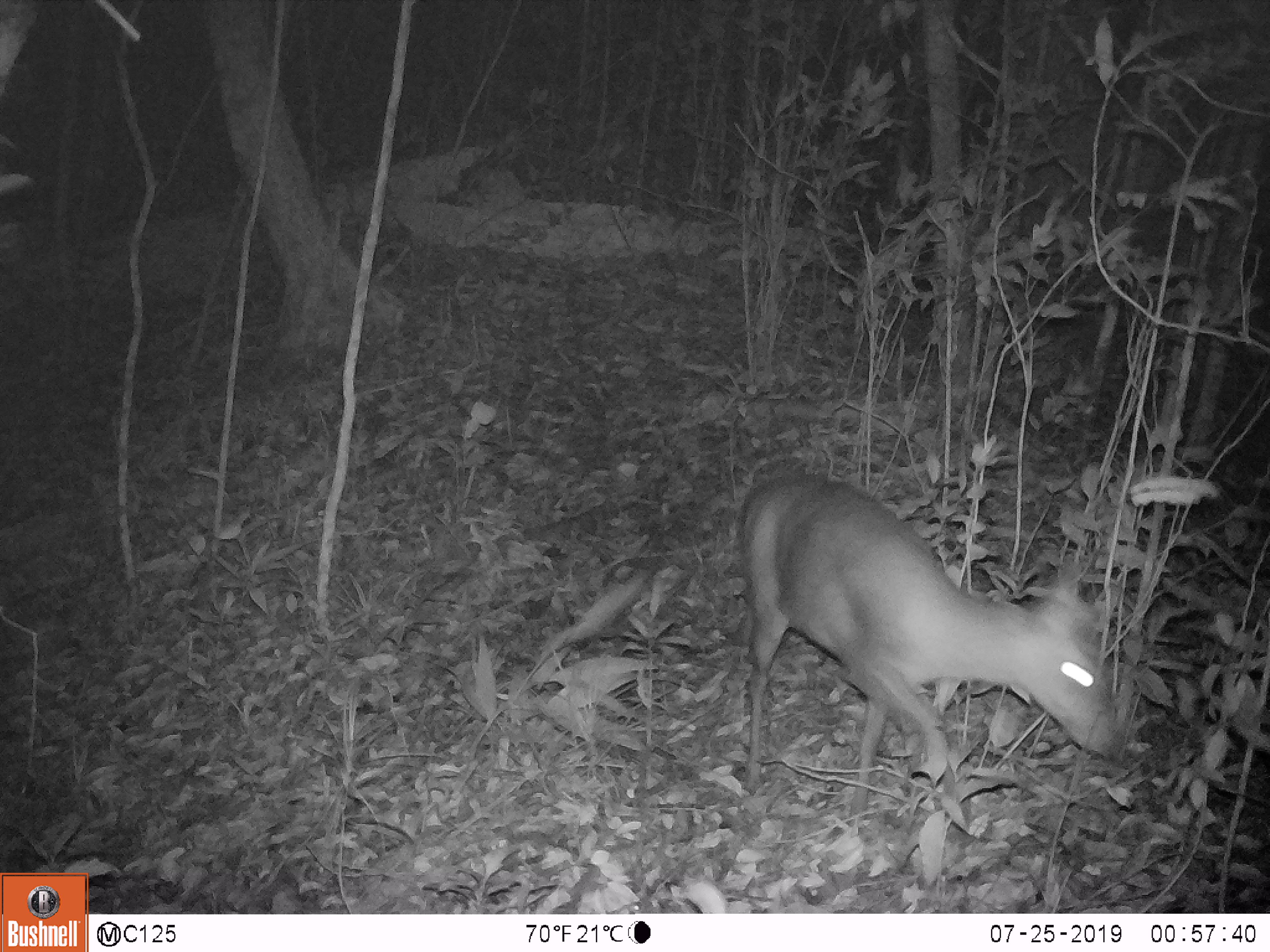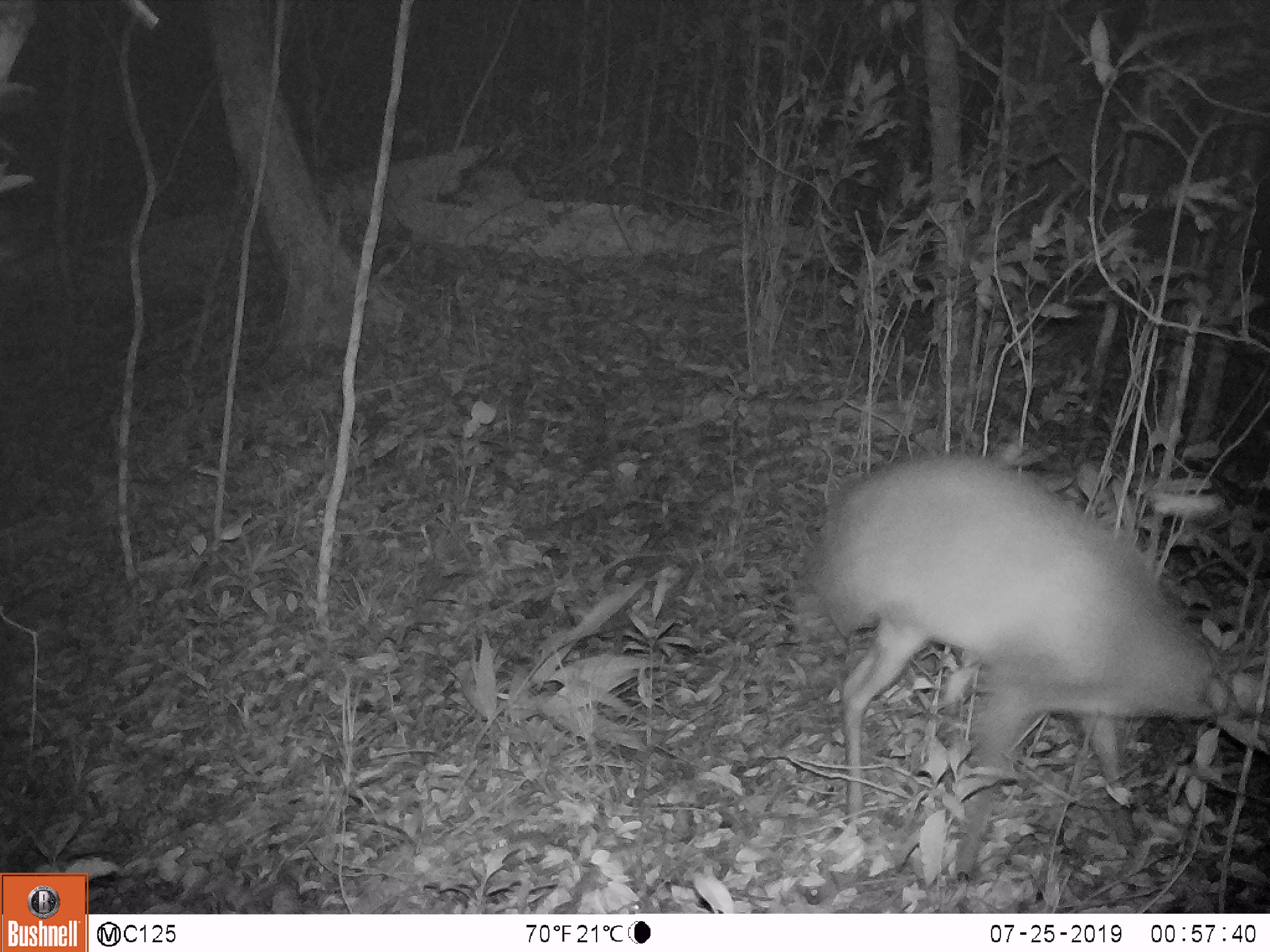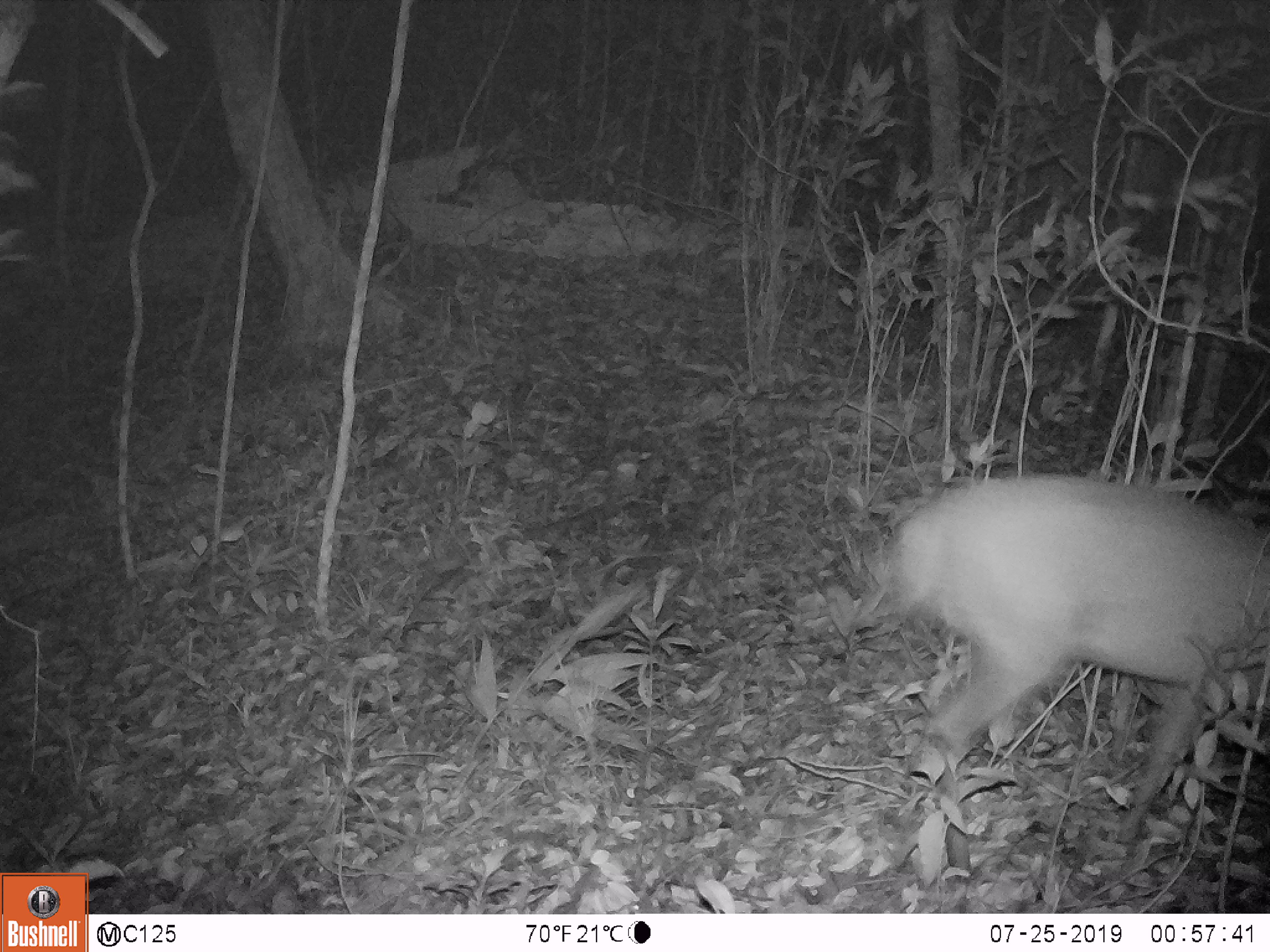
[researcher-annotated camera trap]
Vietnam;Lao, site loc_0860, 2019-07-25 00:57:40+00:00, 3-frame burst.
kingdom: Animalia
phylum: Chordata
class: Mammalia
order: Artiodactyla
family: Cervidae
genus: Muntiacus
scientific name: Muntiacus rooseveltorum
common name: roosevelt's muntjac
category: roosevelts muntjac group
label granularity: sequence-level